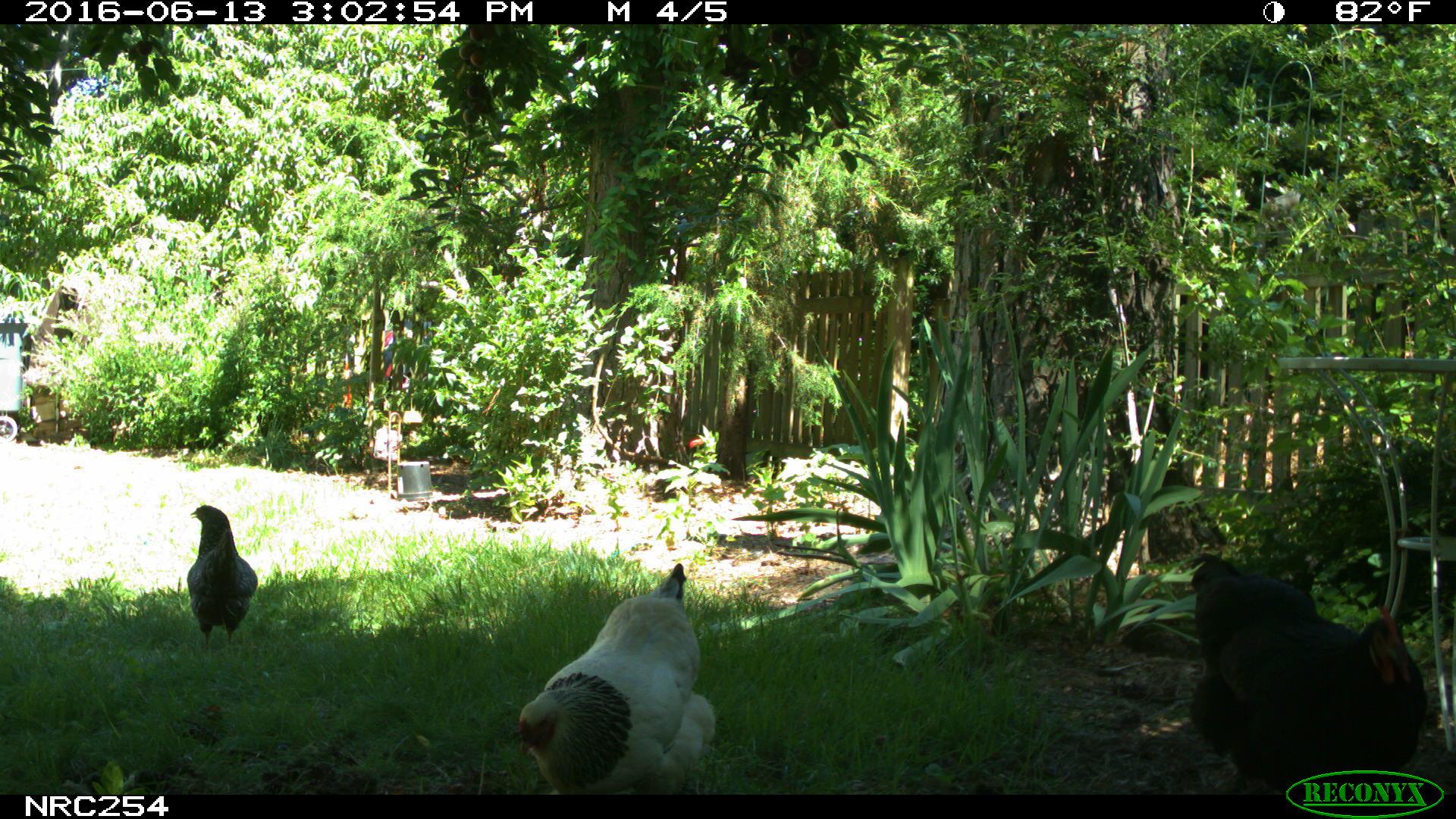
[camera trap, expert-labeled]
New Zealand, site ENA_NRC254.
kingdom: Animalia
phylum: Chordata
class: Aves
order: Galliformes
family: Phasianidae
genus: Gallus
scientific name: Gallus gallus domesticus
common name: chicken